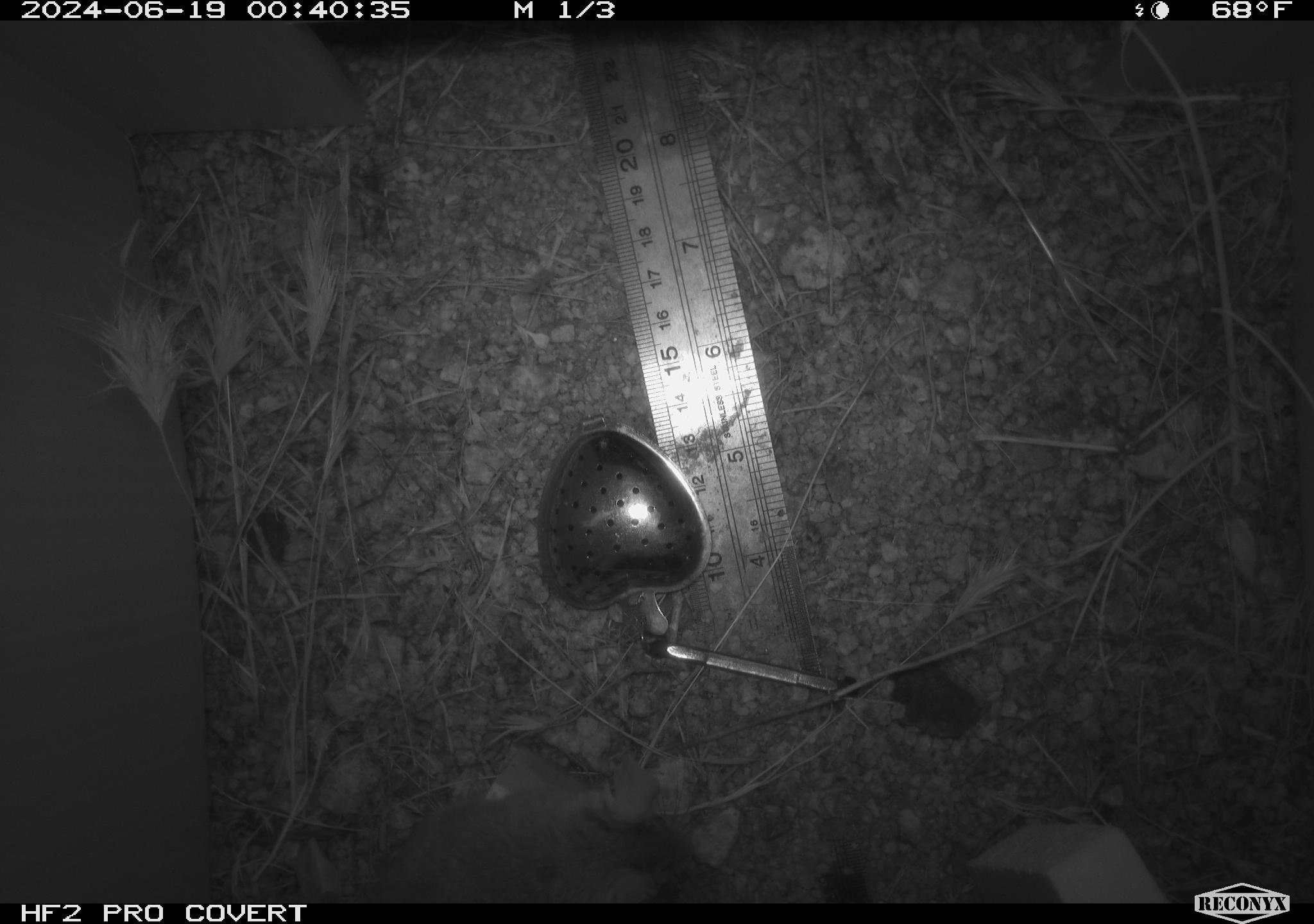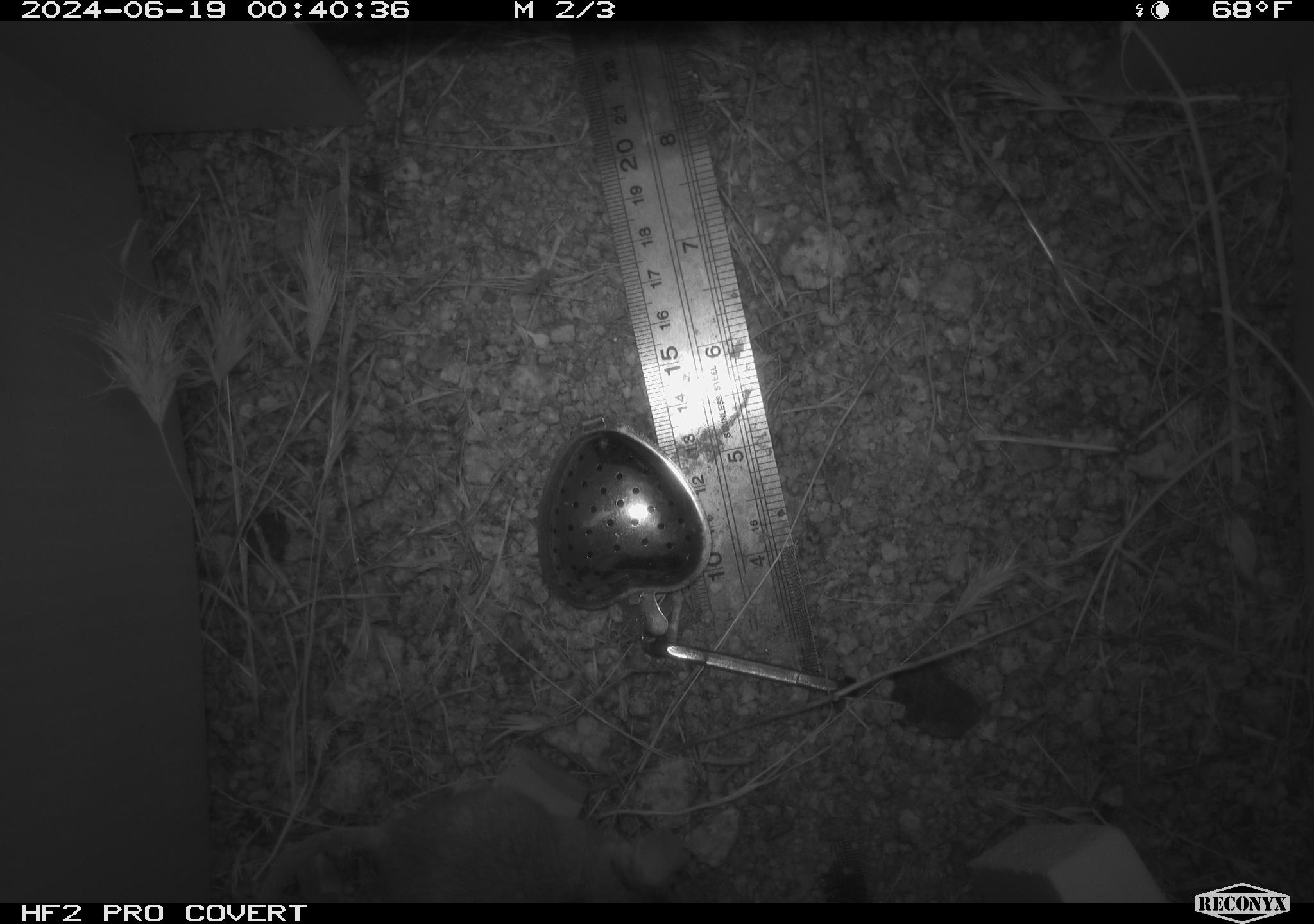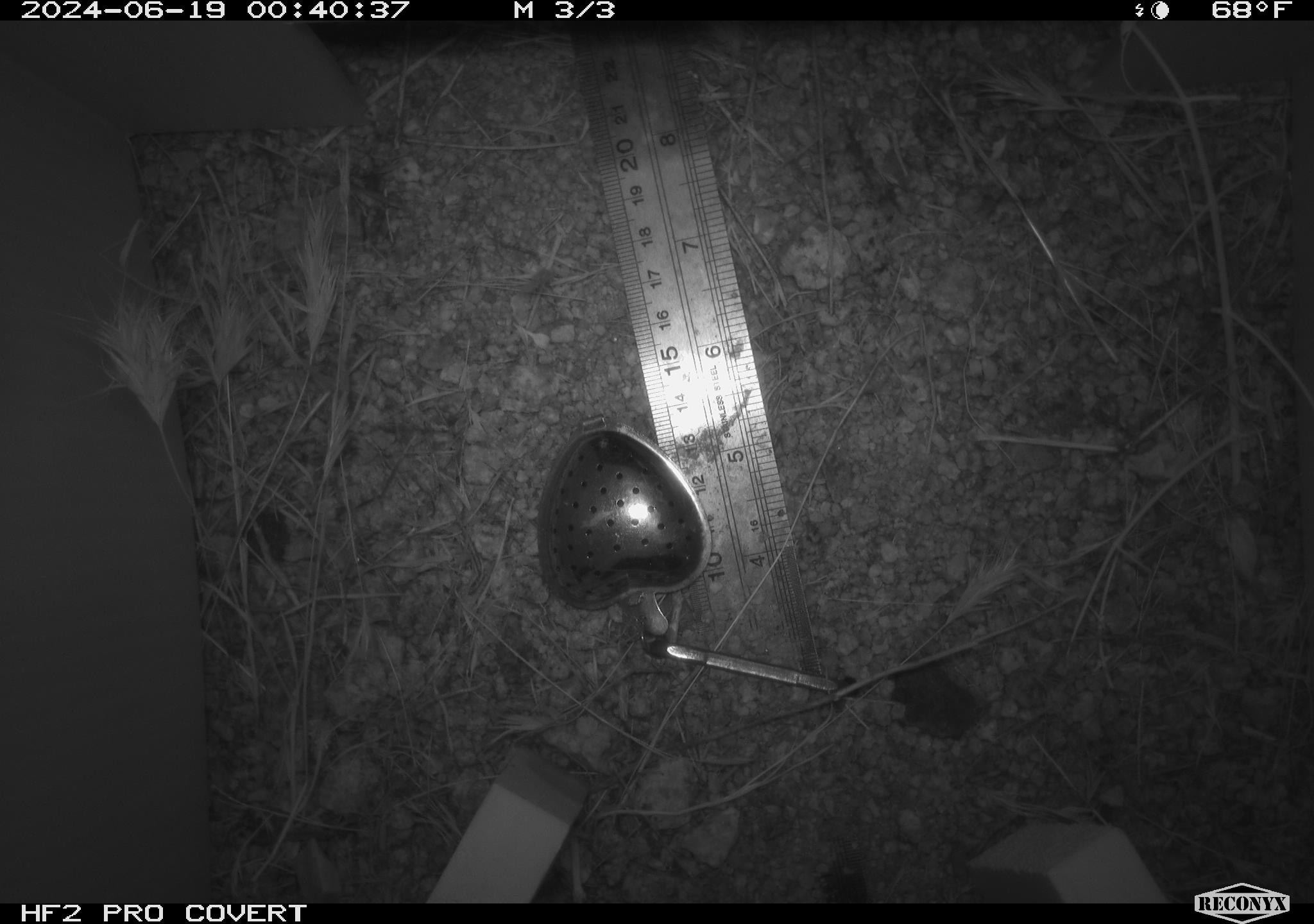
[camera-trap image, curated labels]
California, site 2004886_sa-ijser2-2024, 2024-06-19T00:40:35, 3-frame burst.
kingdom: Animalia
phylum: Chordata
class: Mammalia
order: Rodentia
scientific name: Rodentia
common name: mouse species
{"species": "mouse species (Rodentia)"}